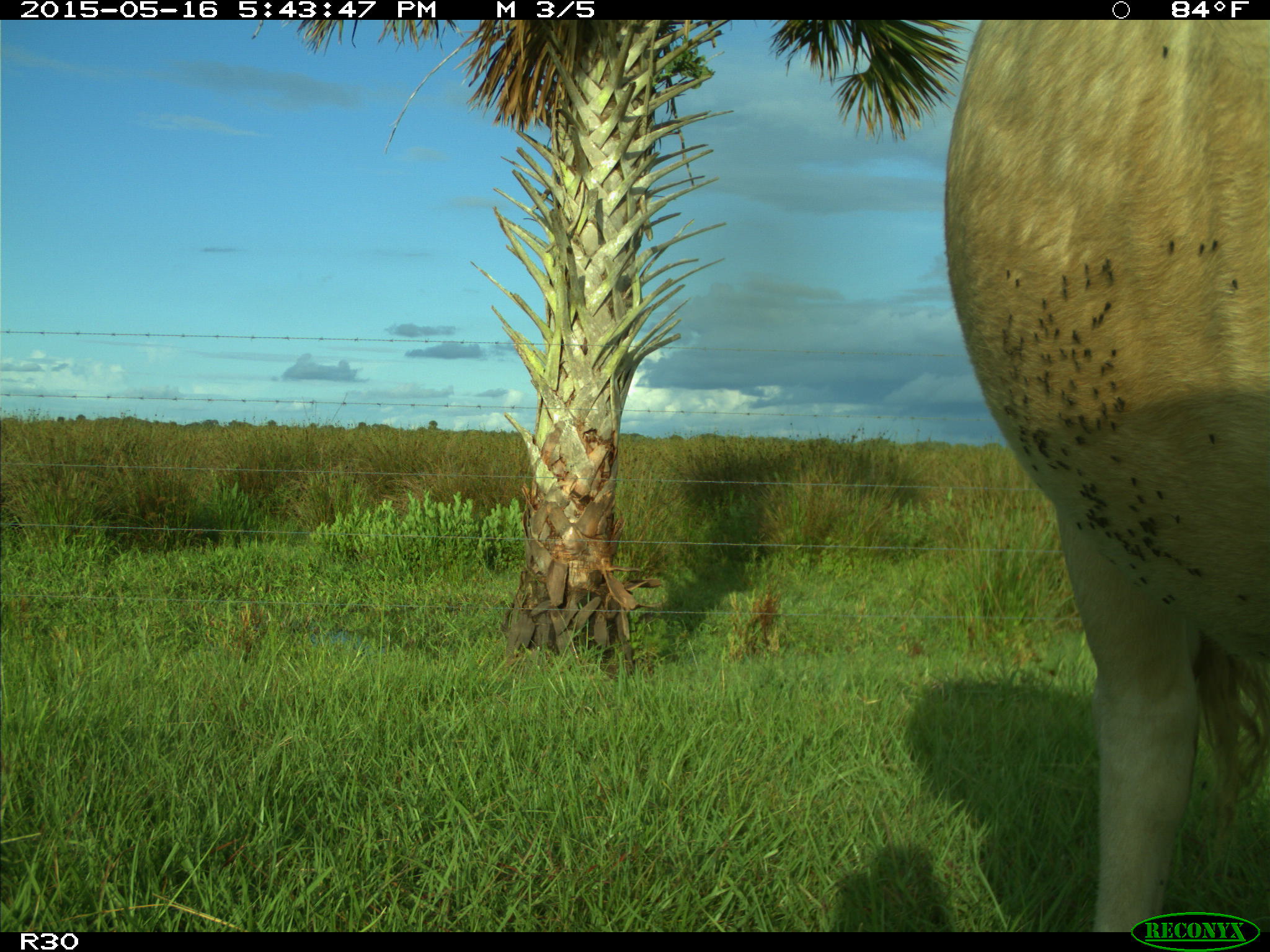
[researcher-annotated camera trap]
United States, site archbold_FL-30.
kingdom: Animalia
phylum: Chordata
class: Mammalia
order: Artiodactyla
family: Bovidae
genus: Bos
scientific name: Bos taurus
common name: domestic cow